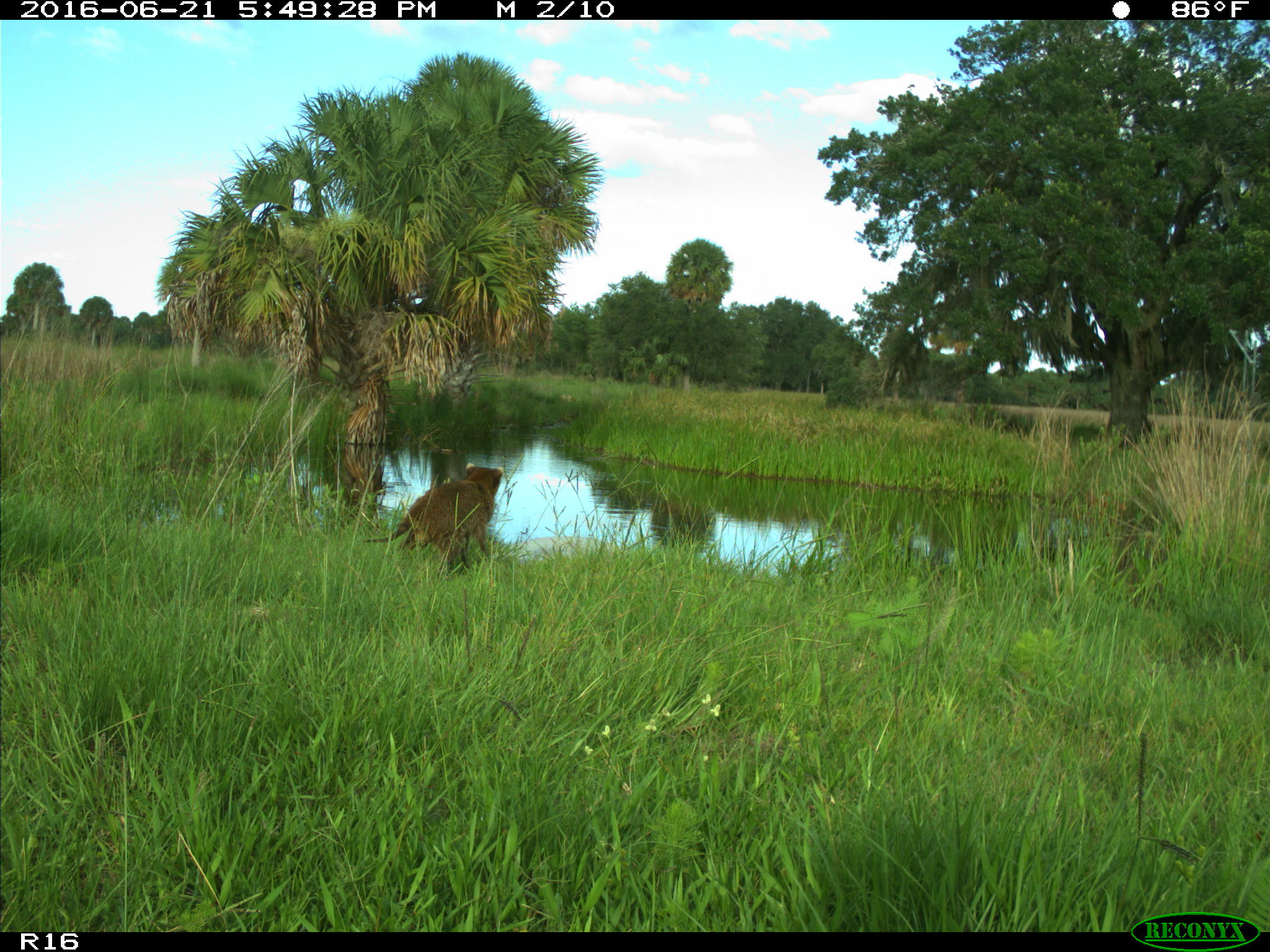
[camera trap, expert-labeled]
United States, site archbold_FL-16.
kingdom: Animalia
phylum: Chordata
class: Mammalia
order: Carnivora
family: Procyonidae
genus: Procyon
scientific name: Procyon lotor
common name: common raccoon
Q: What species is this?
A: Procyon lotor (common raccoon).